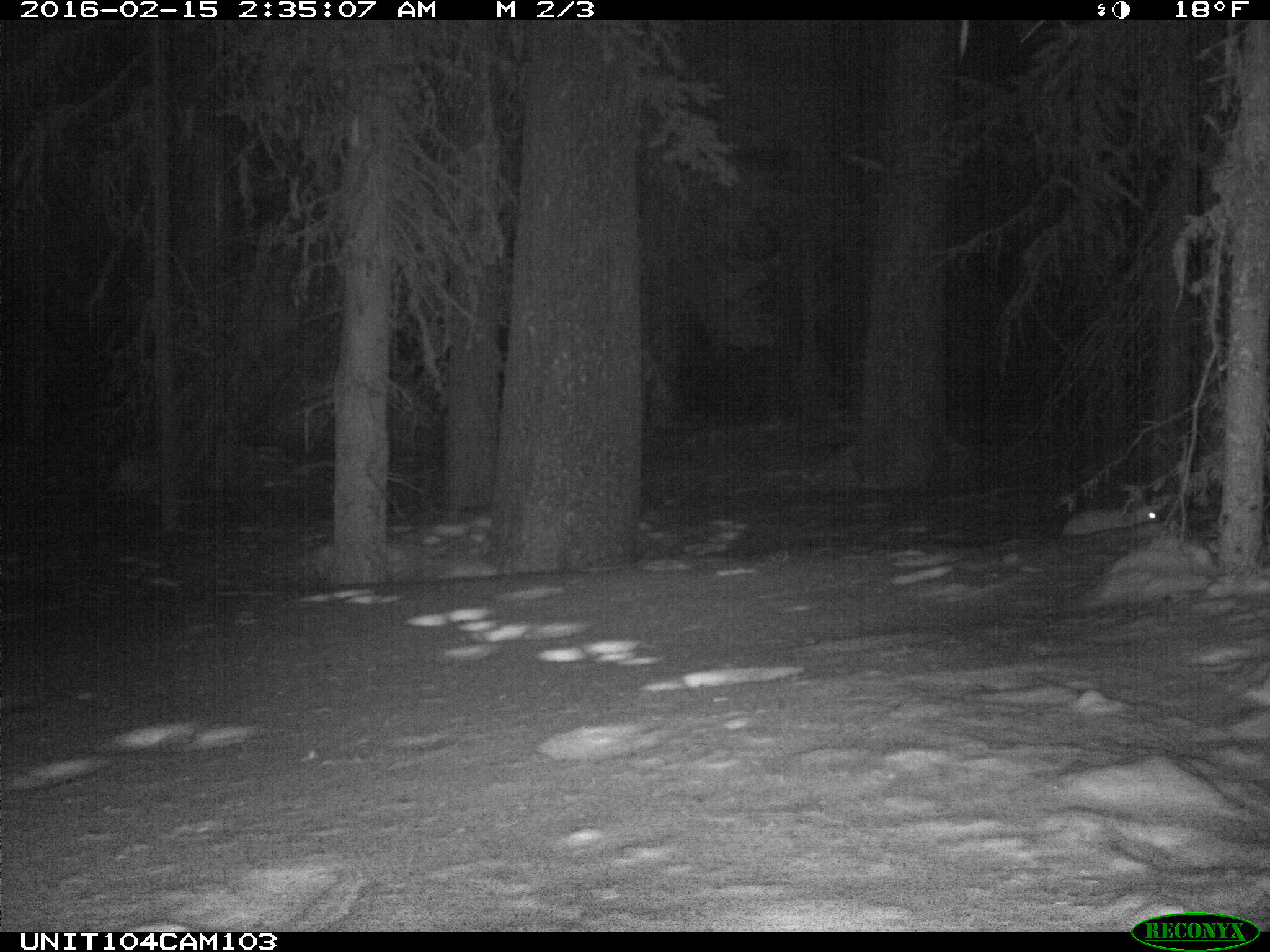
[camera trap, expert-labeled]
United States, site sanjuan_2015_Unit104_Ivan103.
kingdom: Animalia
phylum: Chordata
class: Mammalia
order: Lagomorpha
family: Leporidae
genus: Lepus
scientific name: Lepus americanus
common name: snowshoe hare